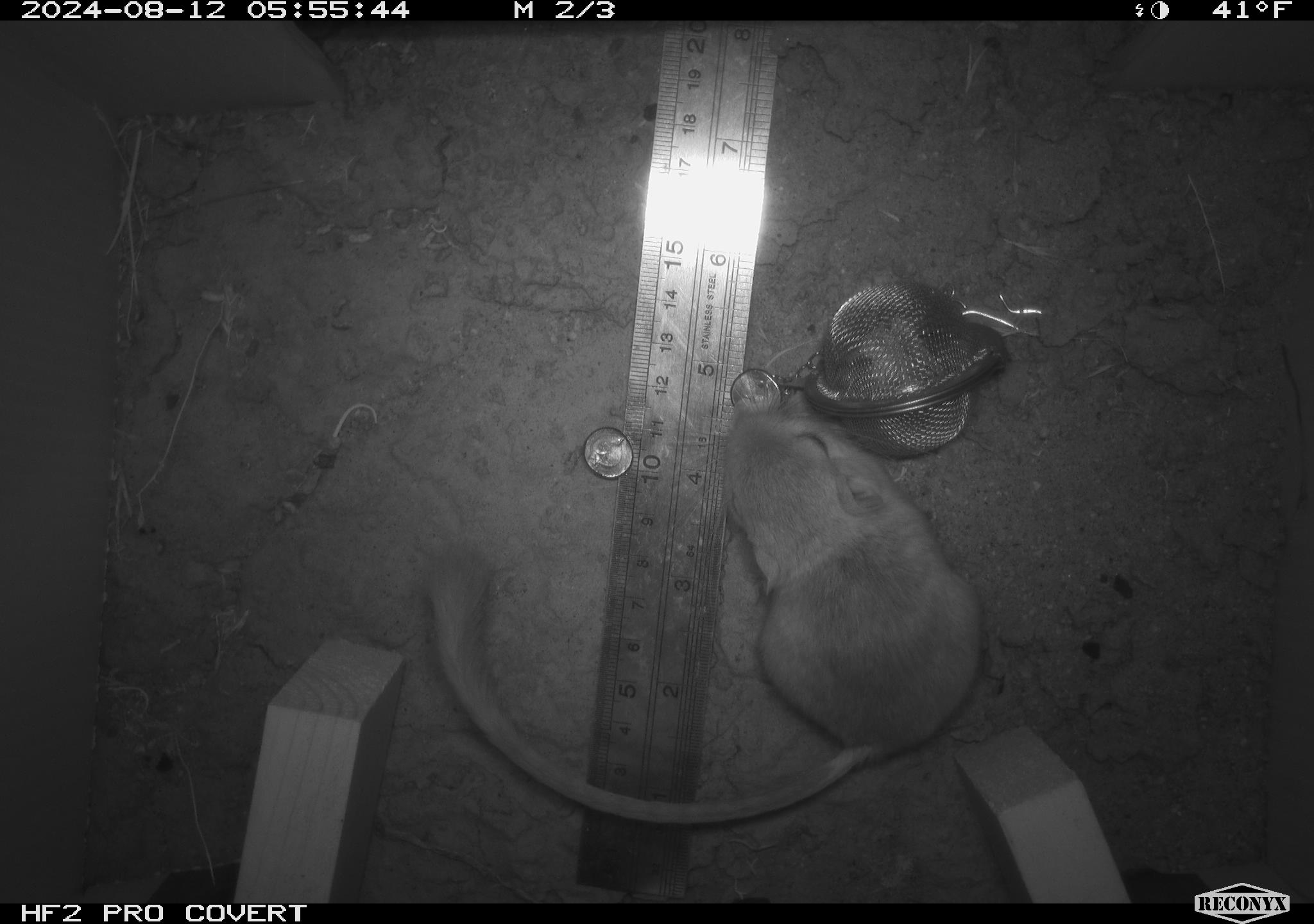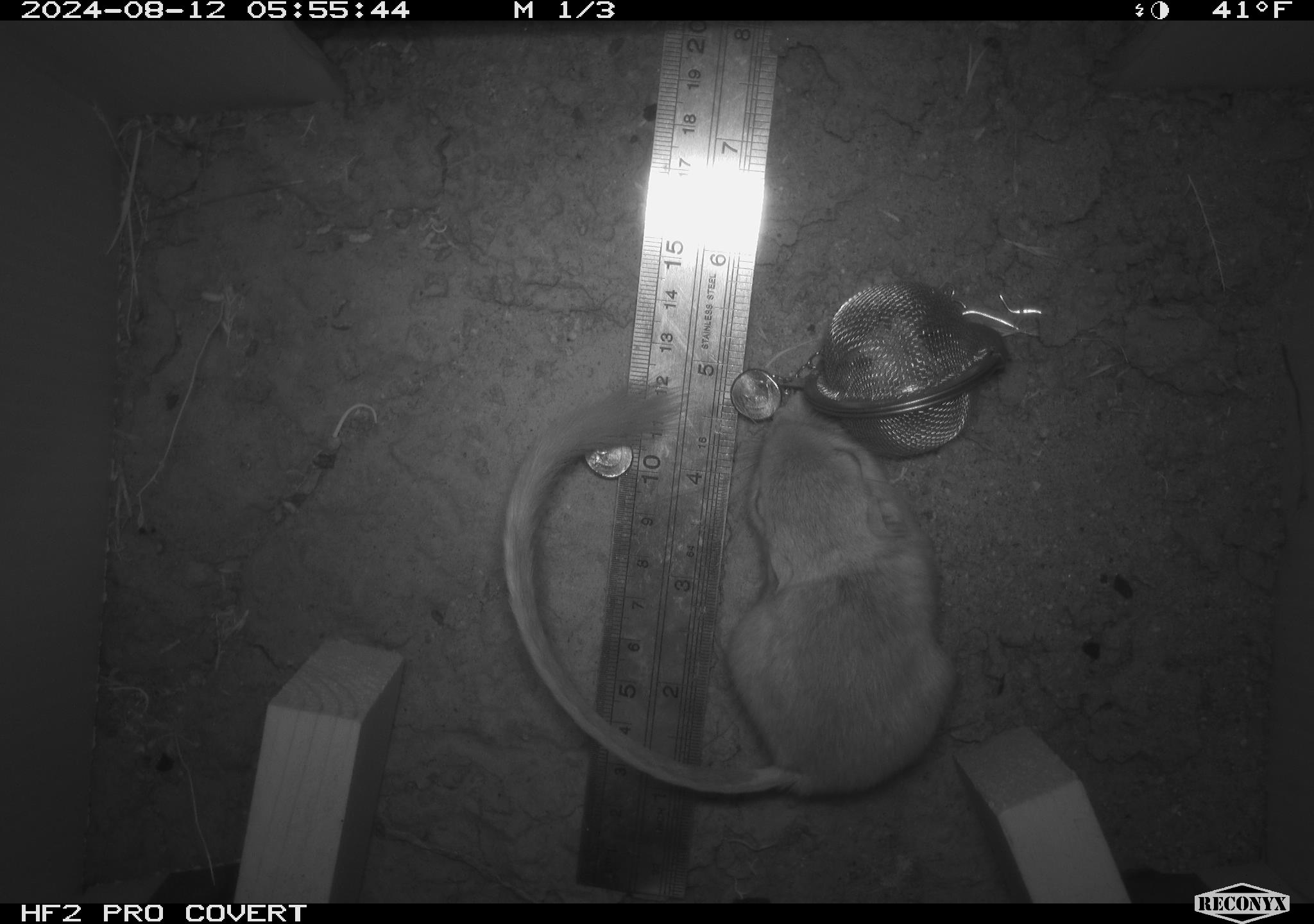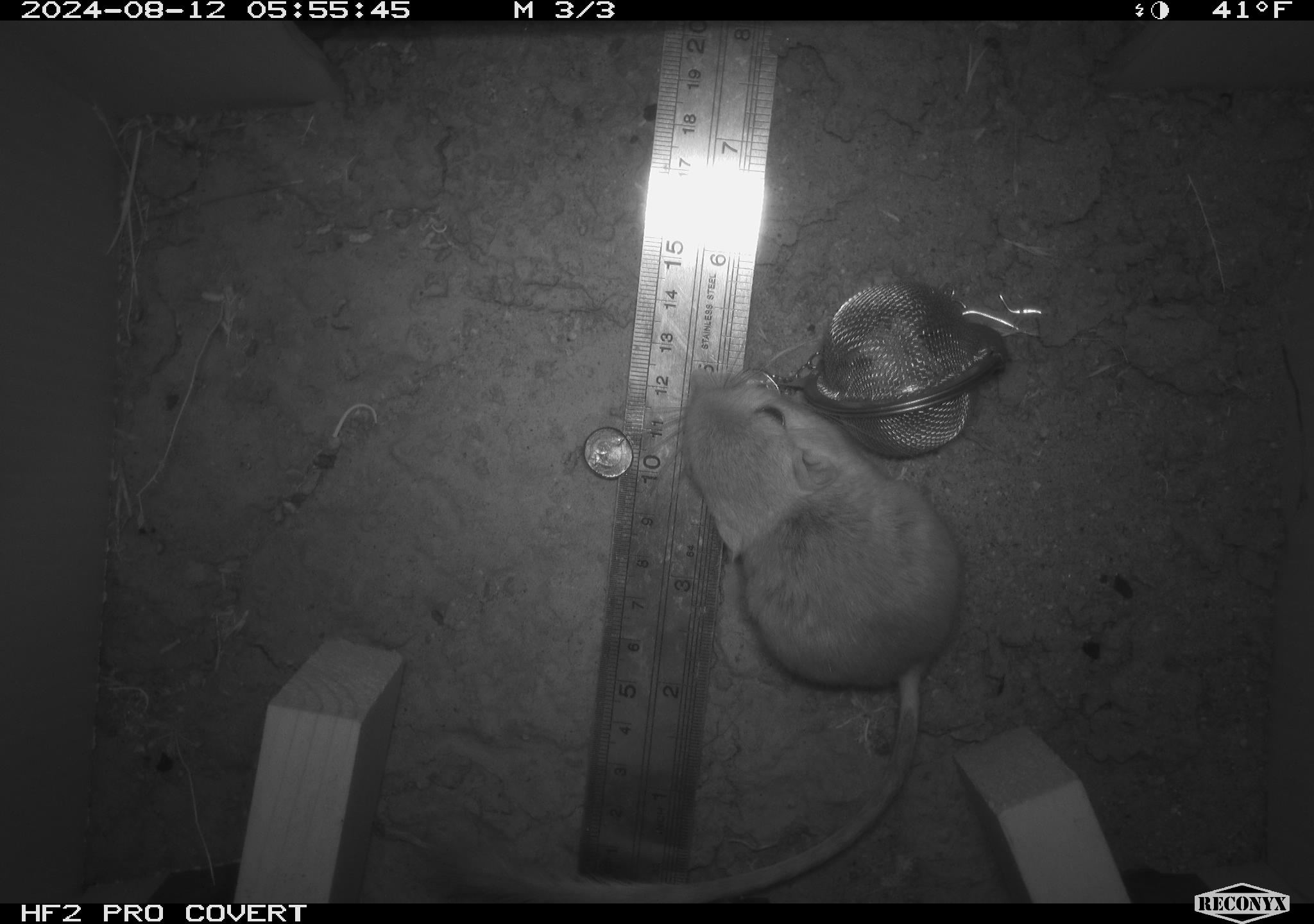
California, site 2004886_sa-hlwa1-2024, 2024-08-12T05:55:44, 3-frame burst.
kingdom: Animalia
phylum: Chordata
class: Mammalia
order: Rodentia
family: Heteromyidae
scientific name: Heteromyidae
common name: kangaroo rats and pocket mice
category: heteromyidae family